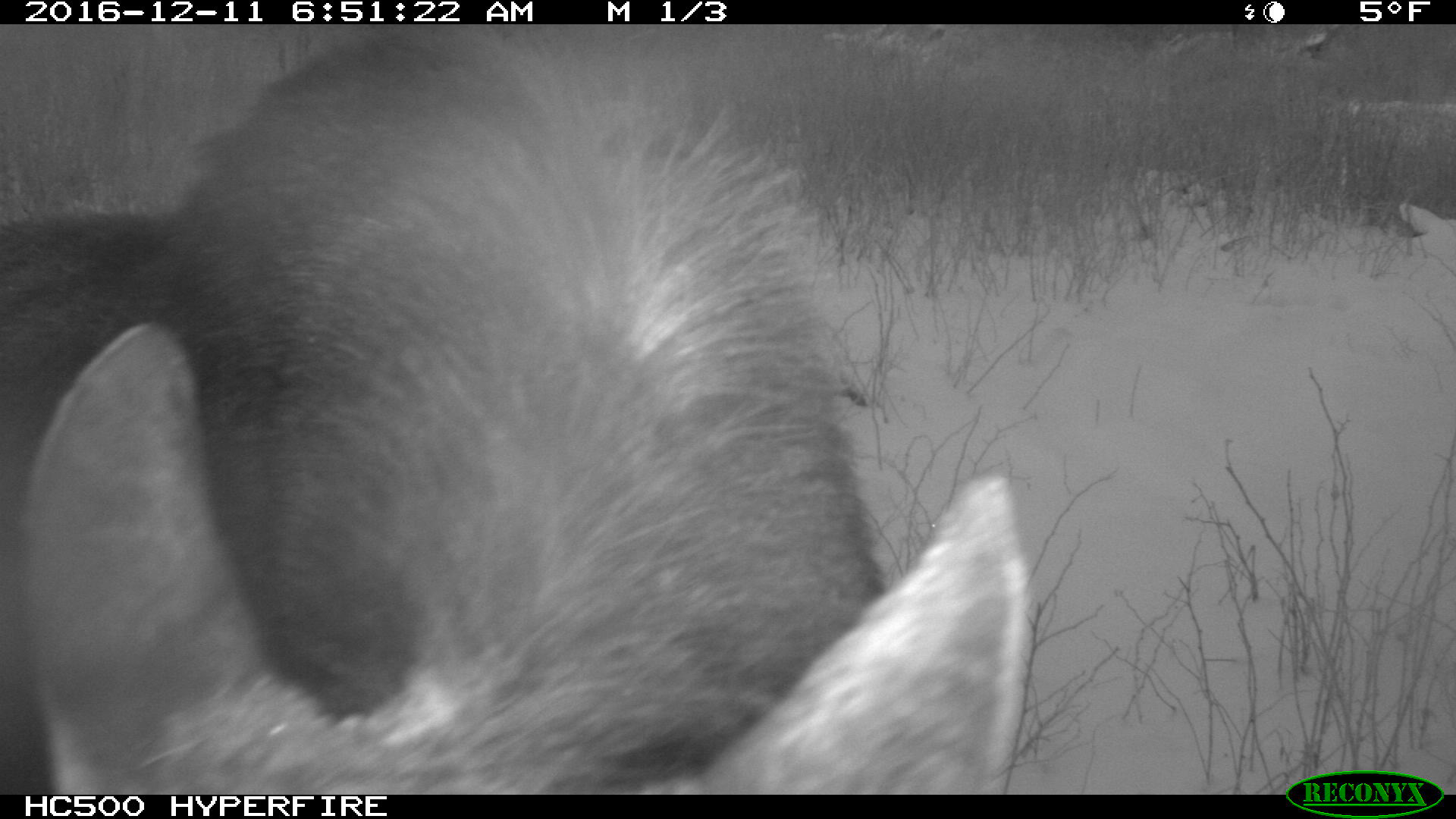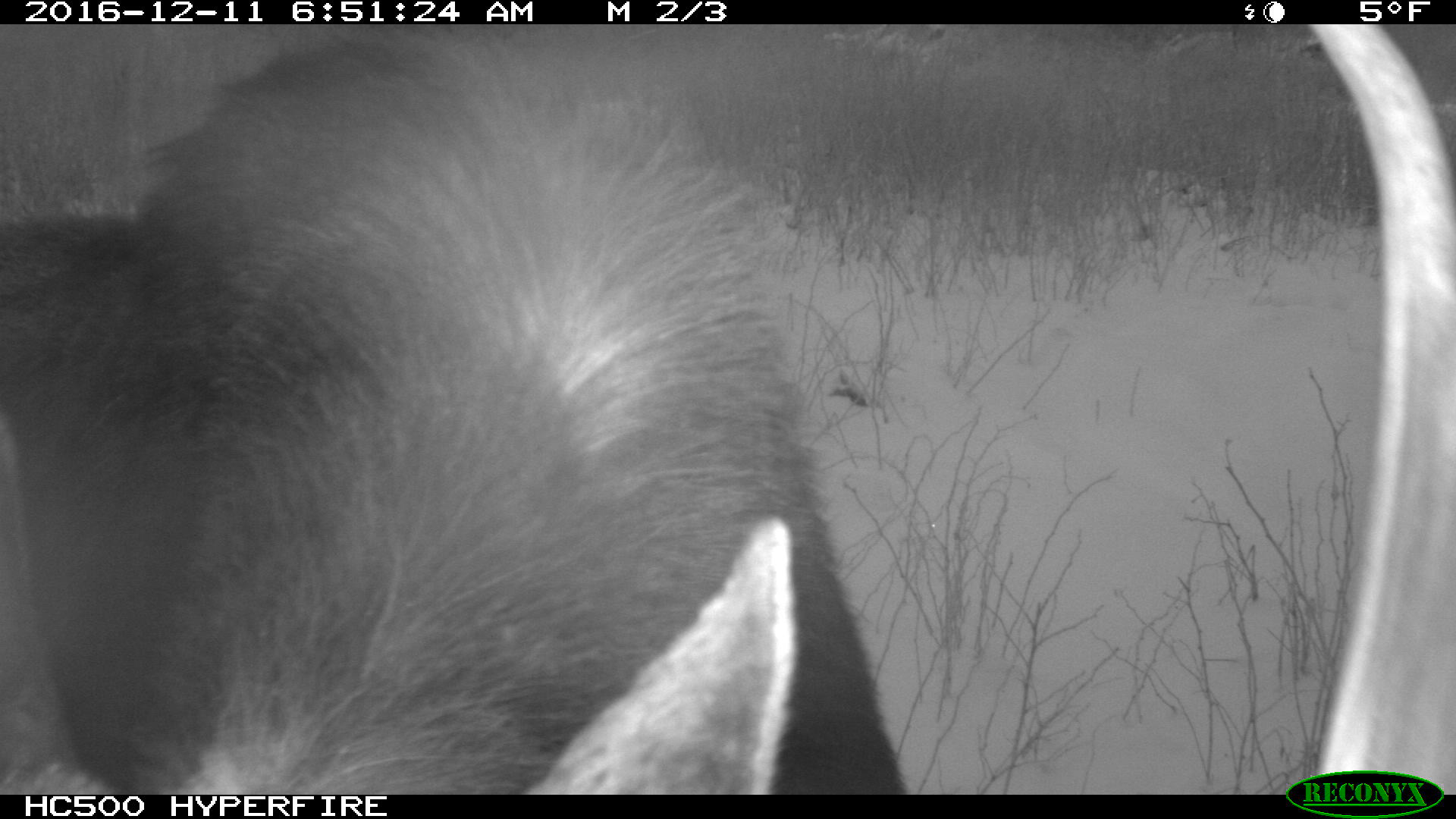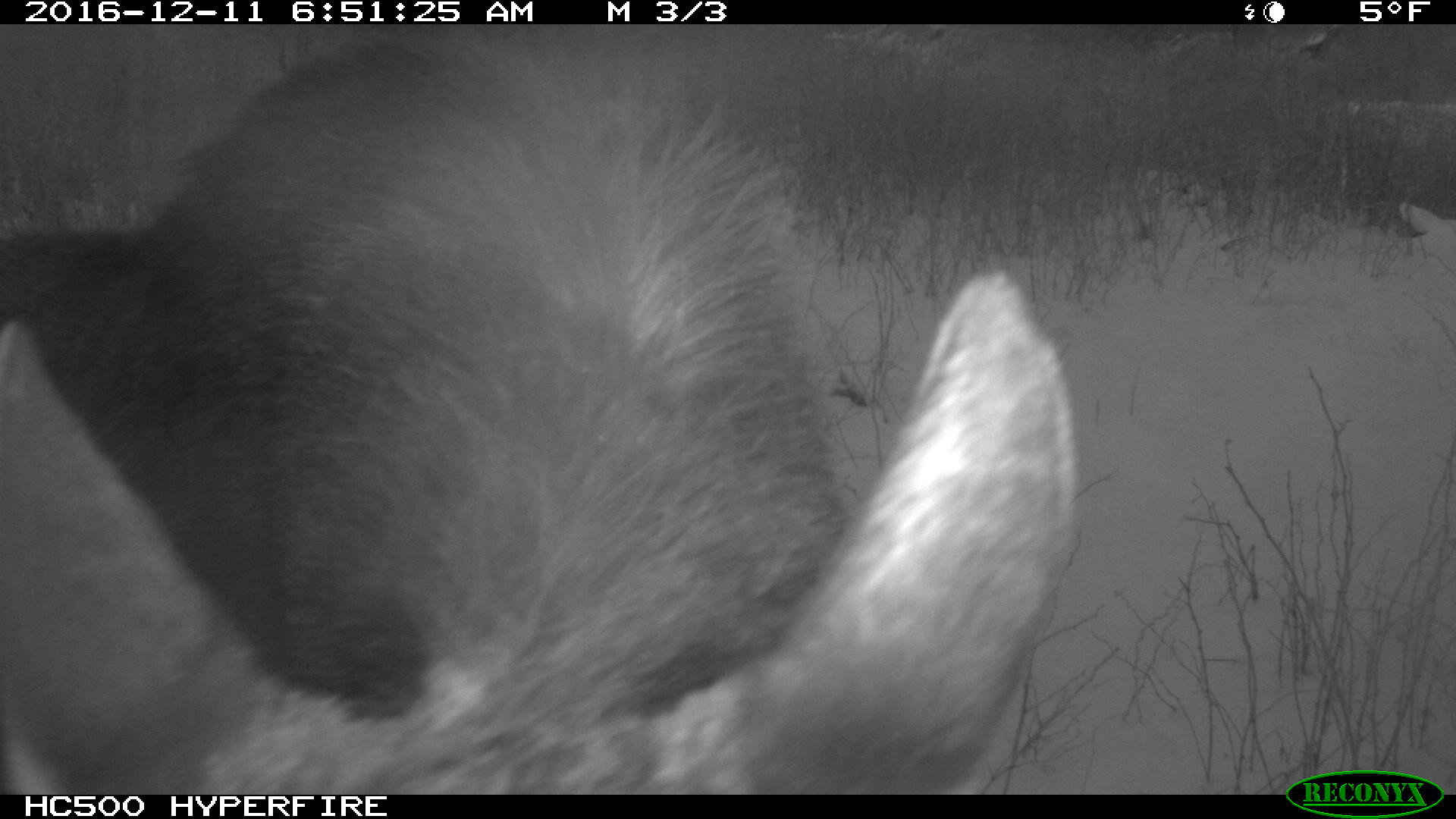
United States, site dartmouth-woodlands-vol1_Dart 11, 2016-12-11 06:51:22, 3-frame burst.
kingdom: Animalia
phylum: Chordata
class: Mammalia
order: Artiodactyla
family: Cervidae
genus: Alces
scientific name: Alces alces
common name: moose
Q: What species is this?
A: Moose (Alces alces).